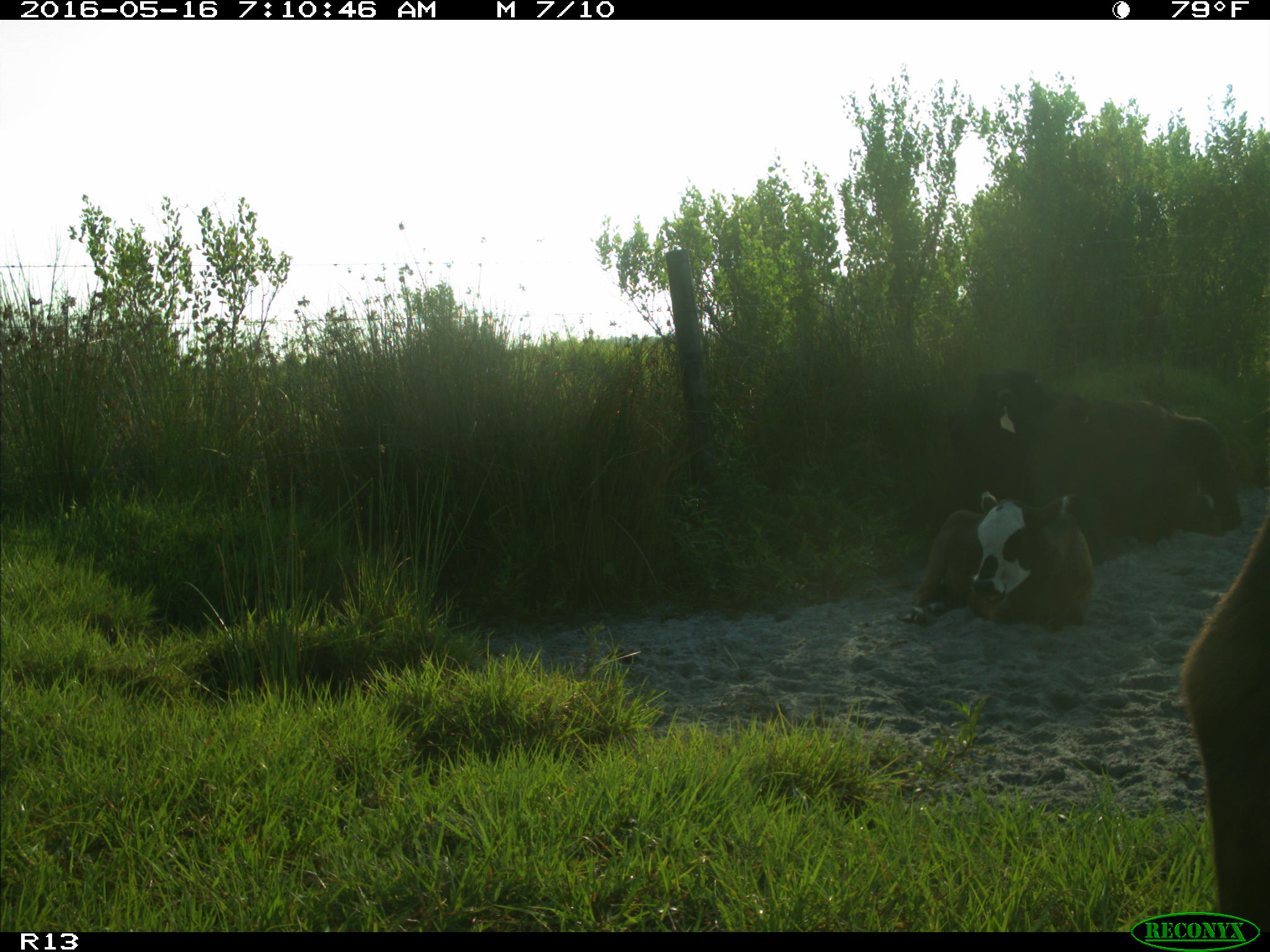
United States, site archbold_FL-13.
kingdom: Animalia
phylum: Chordata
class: Mammalia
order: Artiodactyla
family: Bovidae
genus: Bos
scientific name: Bos taurus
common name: domestic cow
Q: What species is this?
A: Bos taurus (domestic cow).